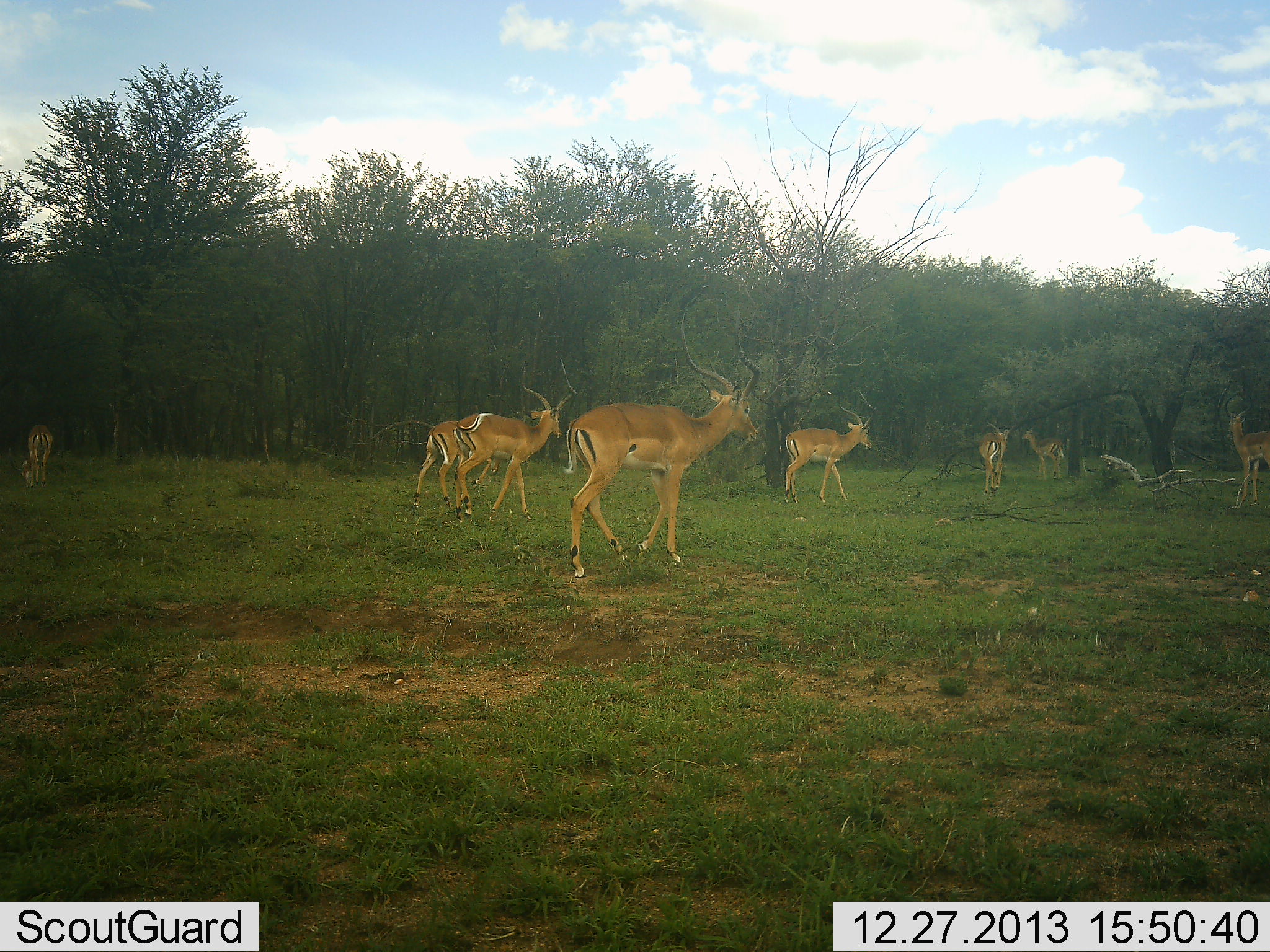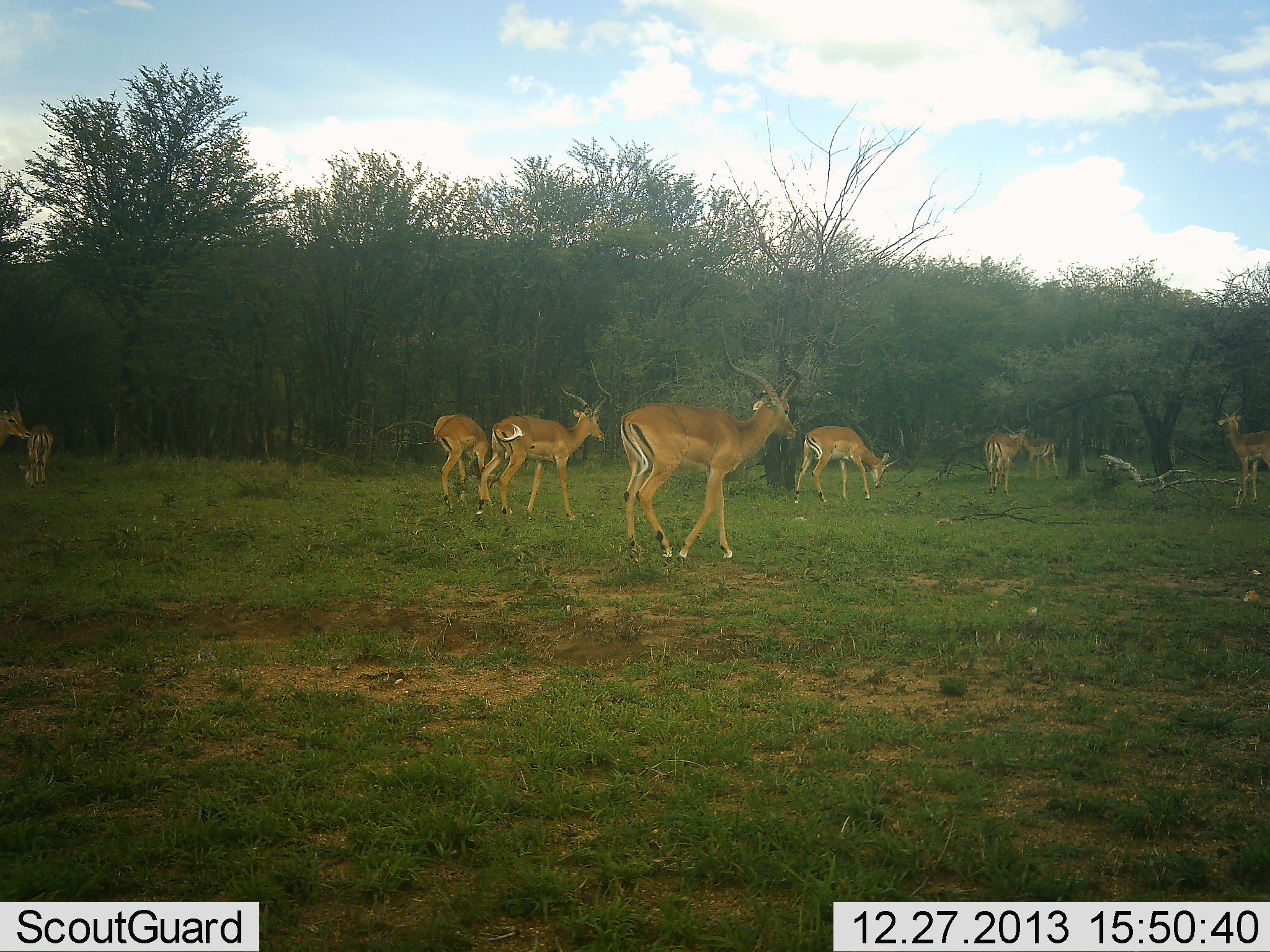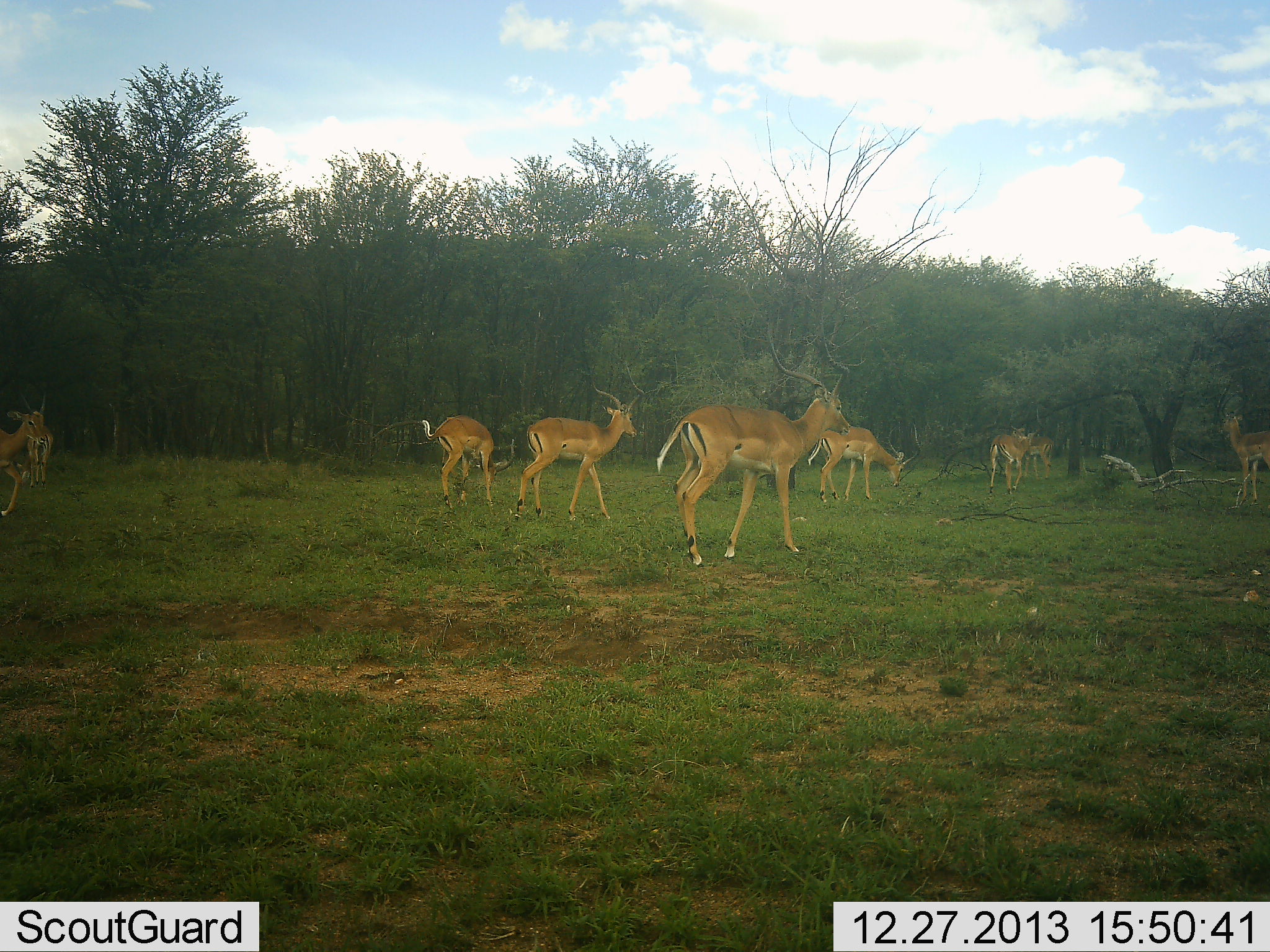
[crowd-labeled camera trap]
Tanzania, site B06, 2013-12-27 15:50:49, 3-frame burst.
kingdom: Animalia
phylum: Chordata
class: Mammalia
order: Artiodactyla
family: Bovidae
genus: Aepyceros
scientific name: Aepyceros melampus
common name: impala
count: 9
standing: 60%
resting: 0%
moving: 80%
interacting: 0%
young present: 0%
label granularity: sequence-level